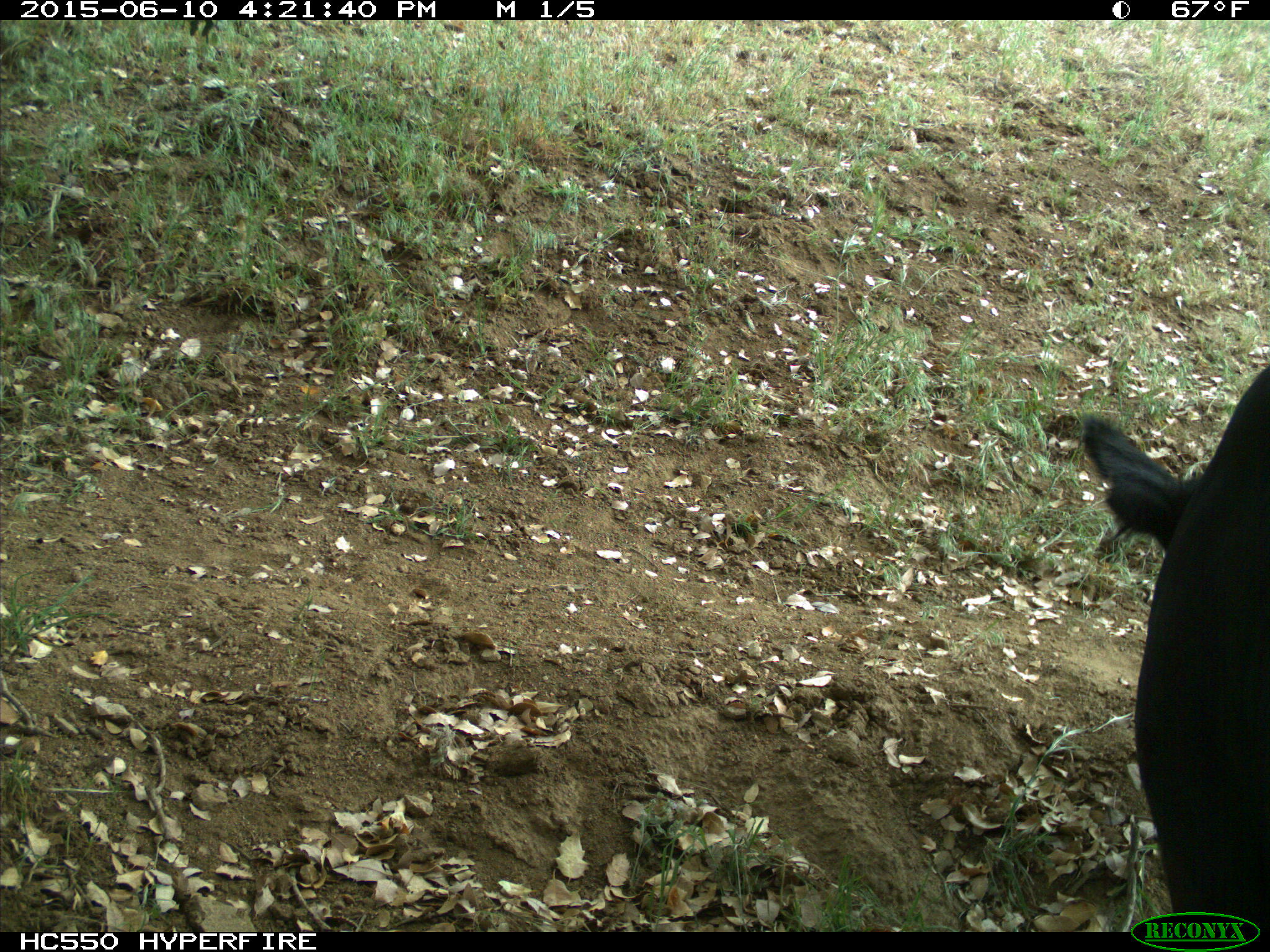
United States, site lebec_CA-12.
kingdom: Animalia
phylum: Chordata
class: Mammalia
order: Artiodactyla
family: Bovidae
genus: Bos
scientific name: Bos taurus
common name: domestic cow